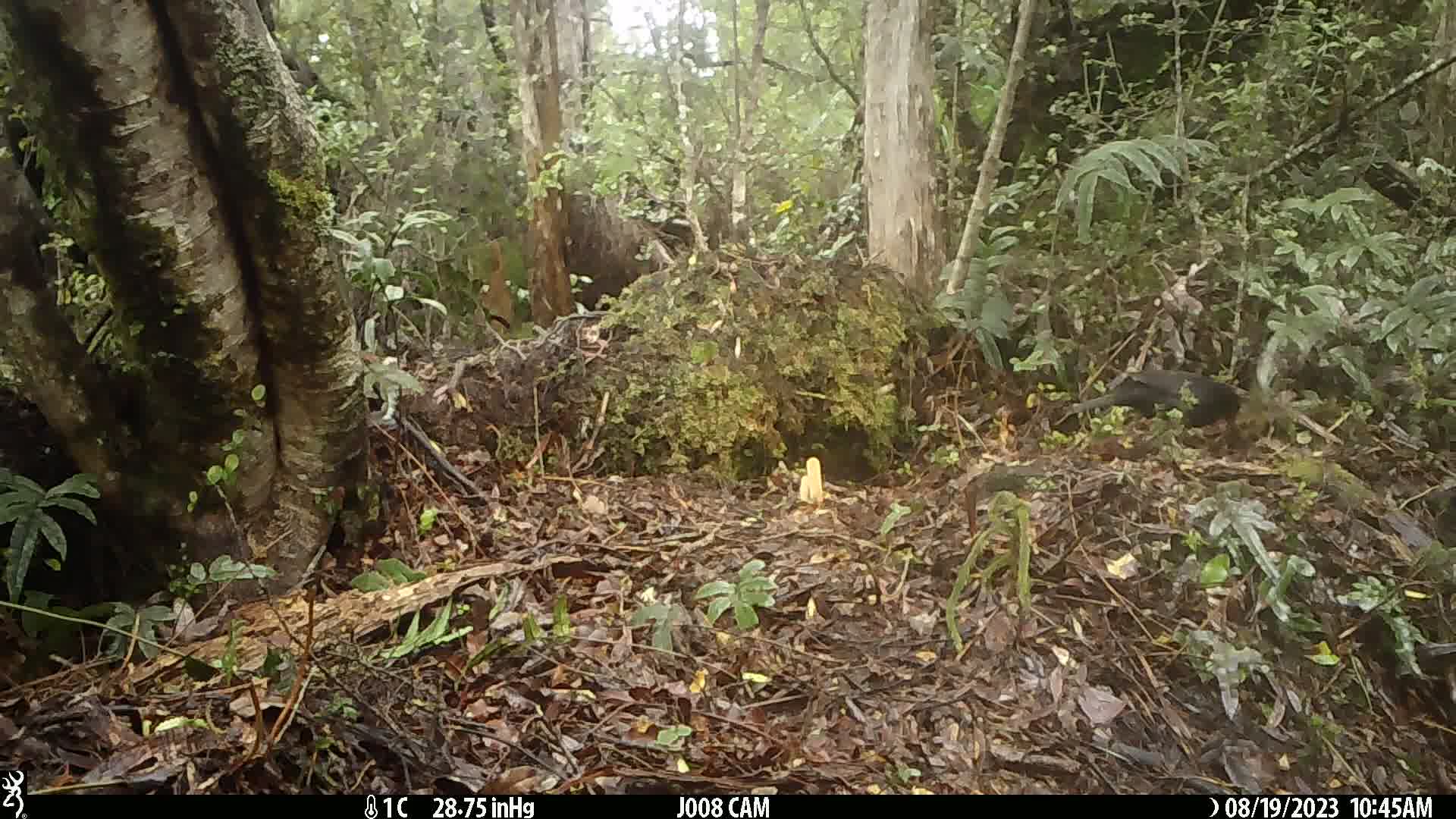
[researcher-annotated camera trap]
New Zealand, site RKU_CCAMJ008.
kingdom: Animalia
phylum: Chordata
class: Aves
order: Passeriformes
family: Turdidae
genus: Turdus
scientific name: Turdus merula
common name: eurasian blackbird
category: blackbird